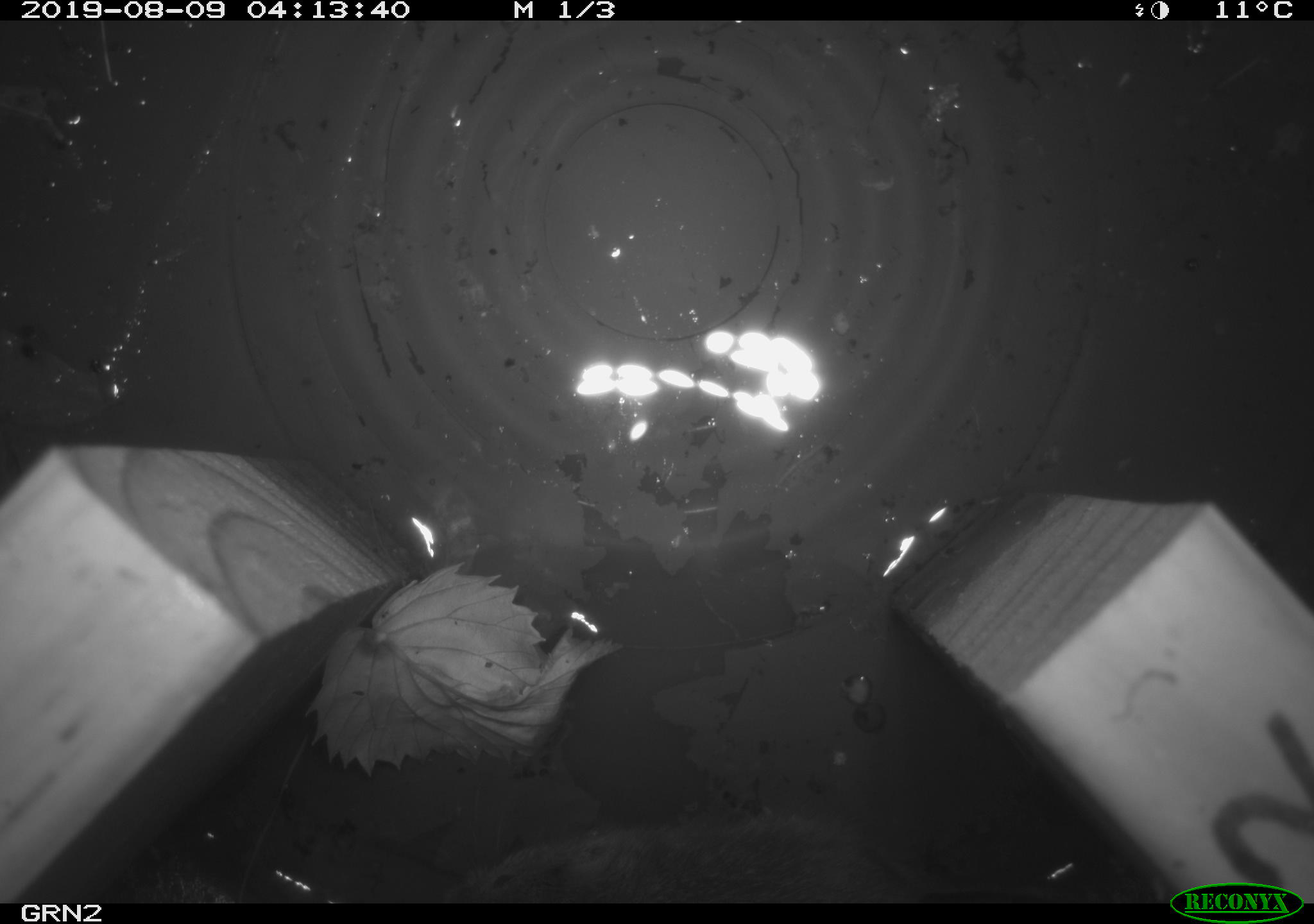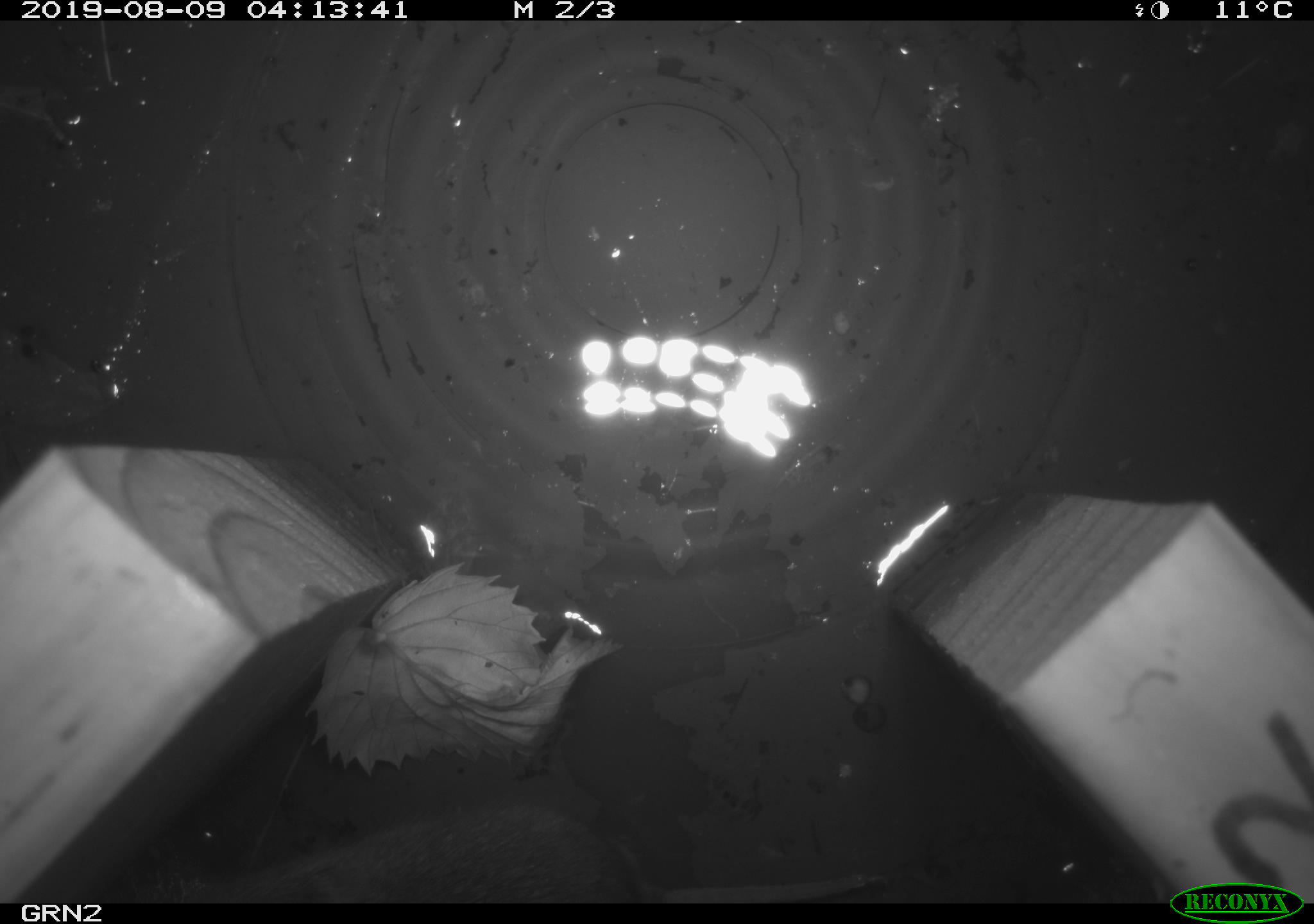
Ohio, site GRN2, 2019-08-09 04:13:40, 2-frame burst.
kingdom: Animalia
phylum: Chordata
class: Mammalia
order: Rodentia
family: Cricetidae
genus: Microtus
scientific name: Microtus pennsylvanicus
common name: meadow vole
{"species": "meadow vole (Microtus pennsylvanicus)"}